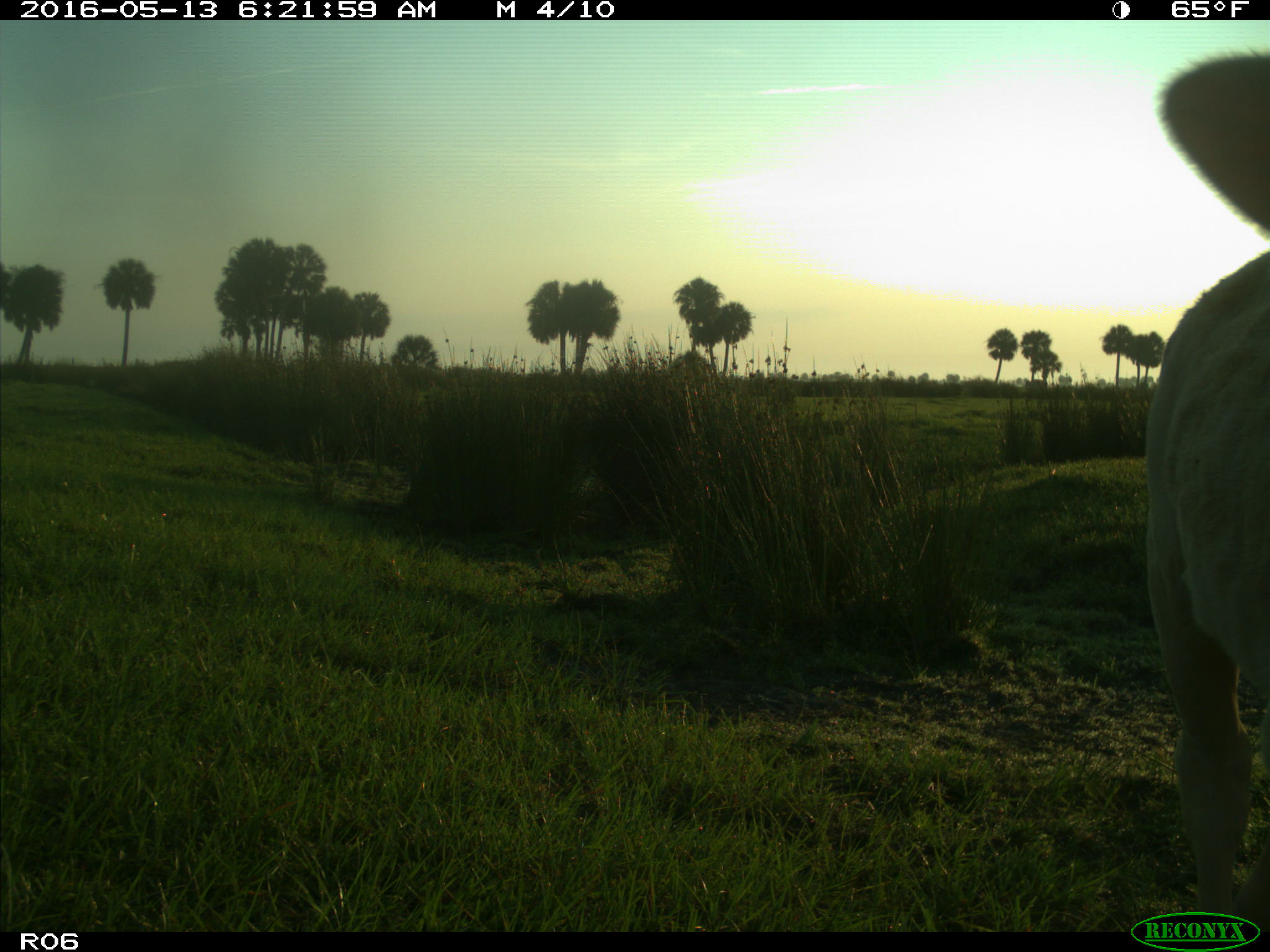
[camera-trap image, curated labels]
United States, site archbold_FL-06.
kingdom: Animalia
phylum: Chordata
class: Mammalia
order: Artiodactyla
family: Bovidae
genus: Bos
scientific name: Bos taurus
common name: domestic cow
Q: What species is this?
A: Bos taurus (domestic cow).